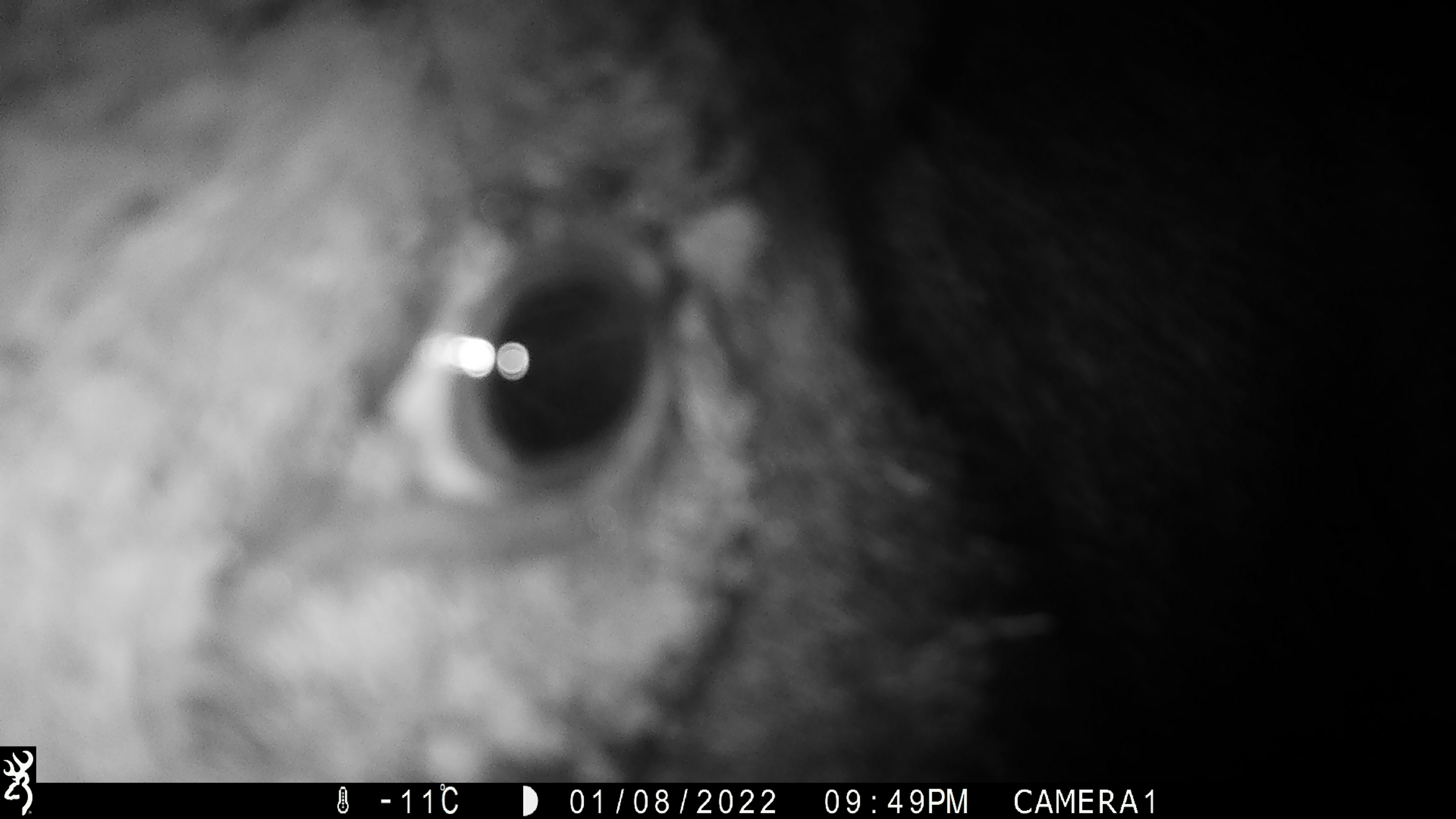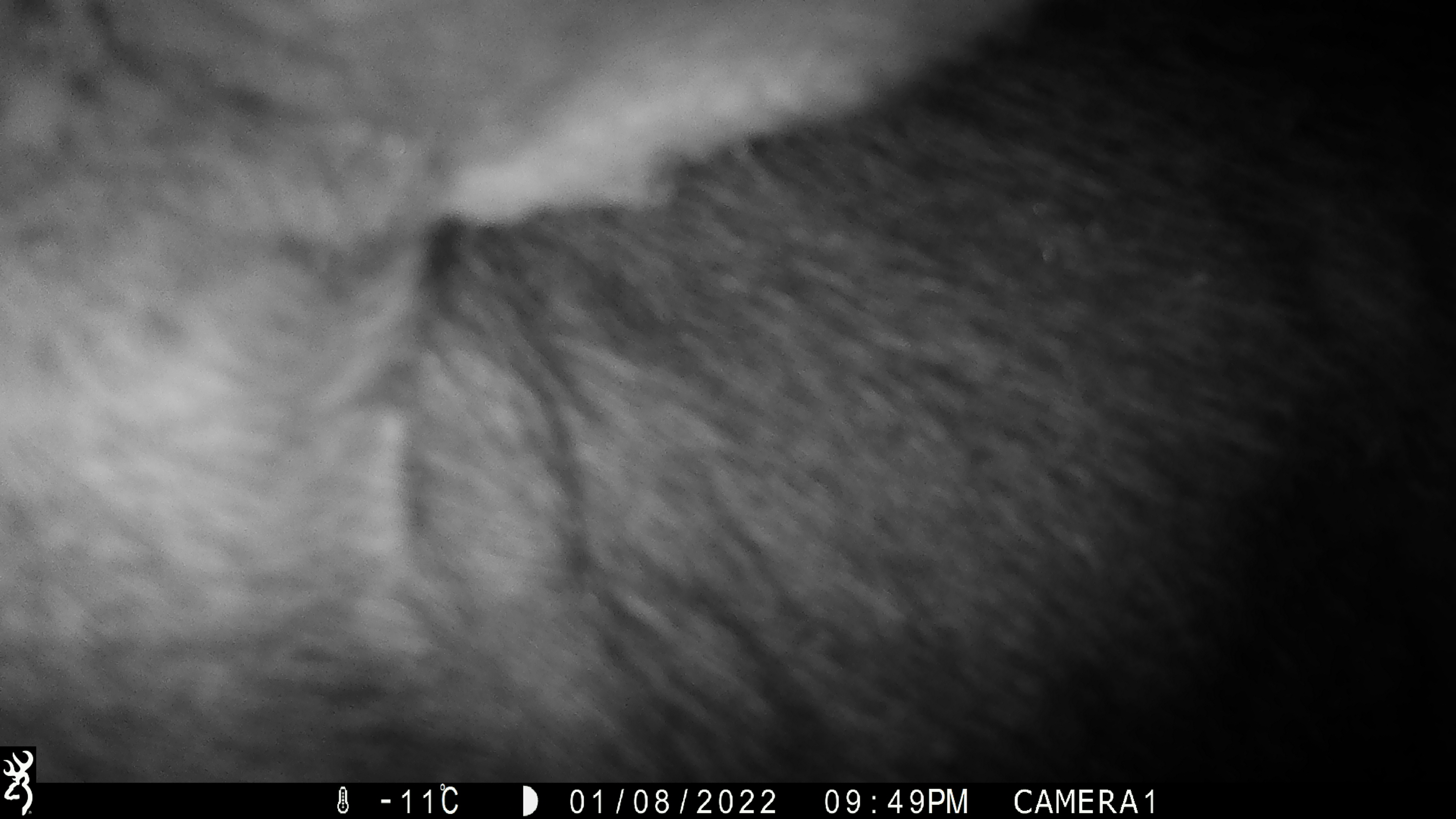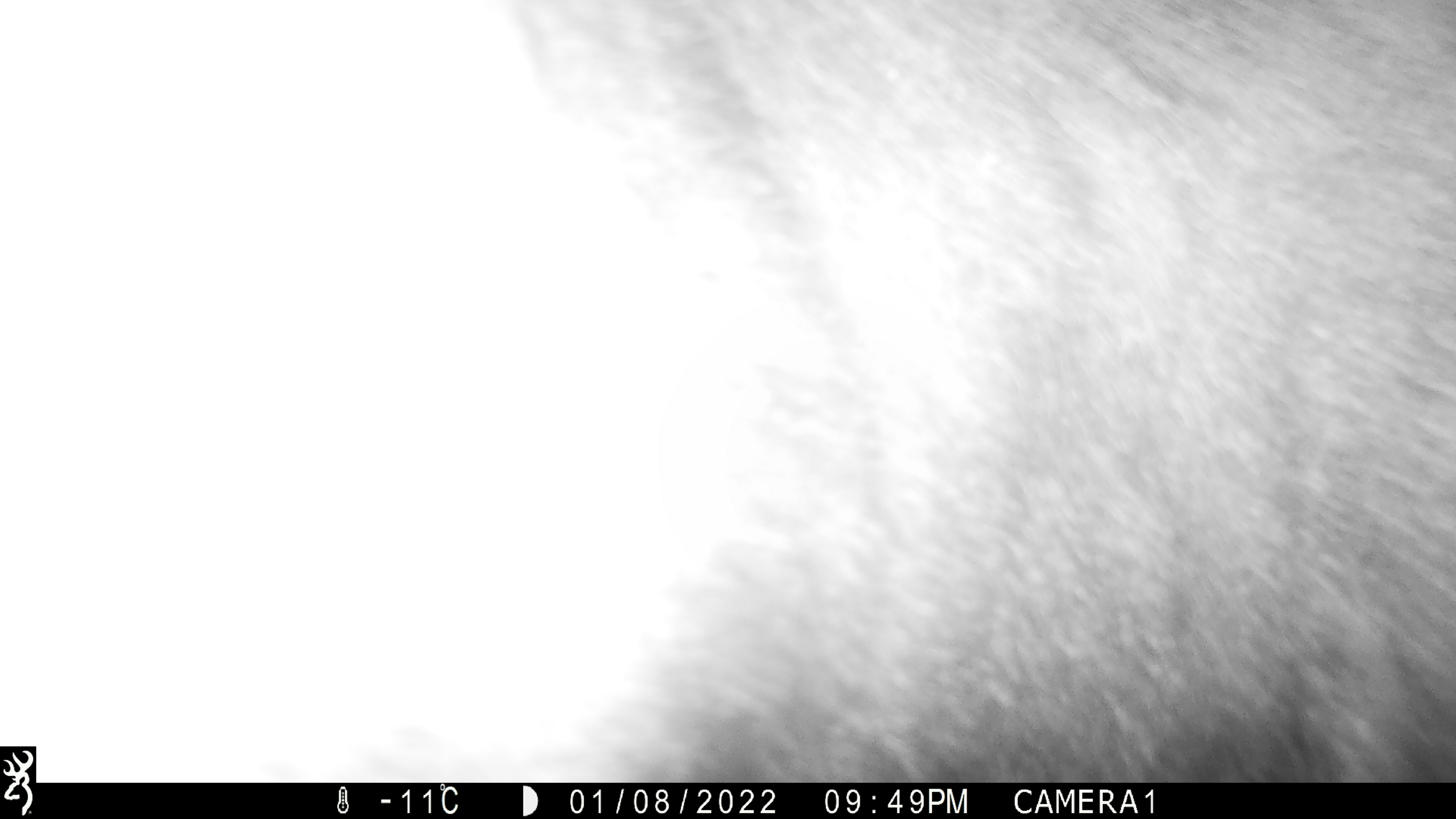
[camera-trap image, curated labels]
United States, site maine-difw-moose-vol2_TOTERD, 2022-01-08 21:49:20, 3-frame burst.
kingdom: Animalia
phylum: Chordata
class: Mammalia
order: Artiodactyla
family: Cervidae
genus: Alces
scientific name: Alces alces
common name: moose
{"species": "moose (Alces alces)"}